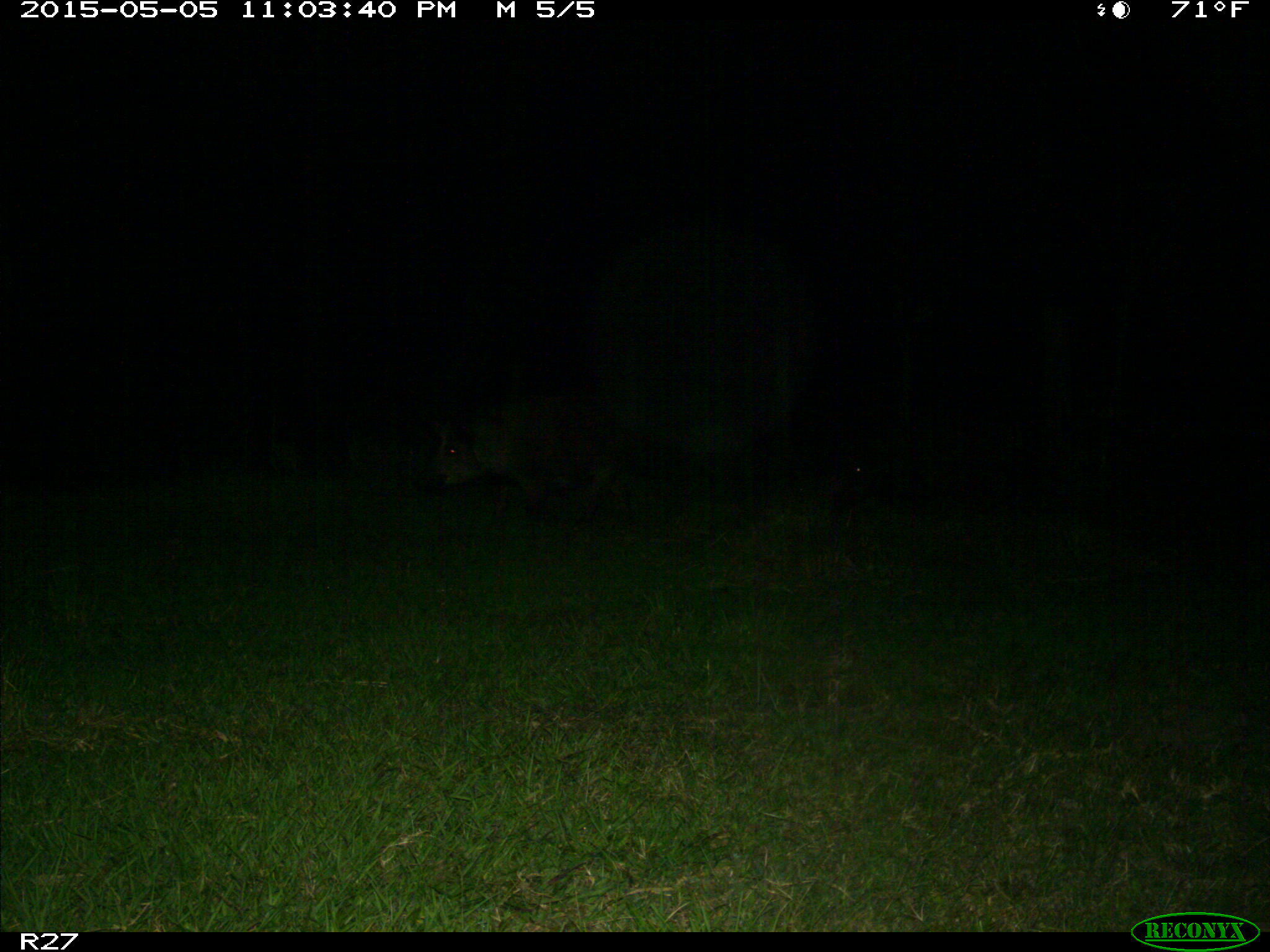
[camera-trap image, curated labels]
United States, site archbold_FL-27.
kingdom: Animalia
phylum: Chordata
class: Mammalia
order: Artiodactyla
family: Suidae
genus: Sus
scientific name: Sus scrofa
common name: wild boar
Sus scrofa (wild boar).